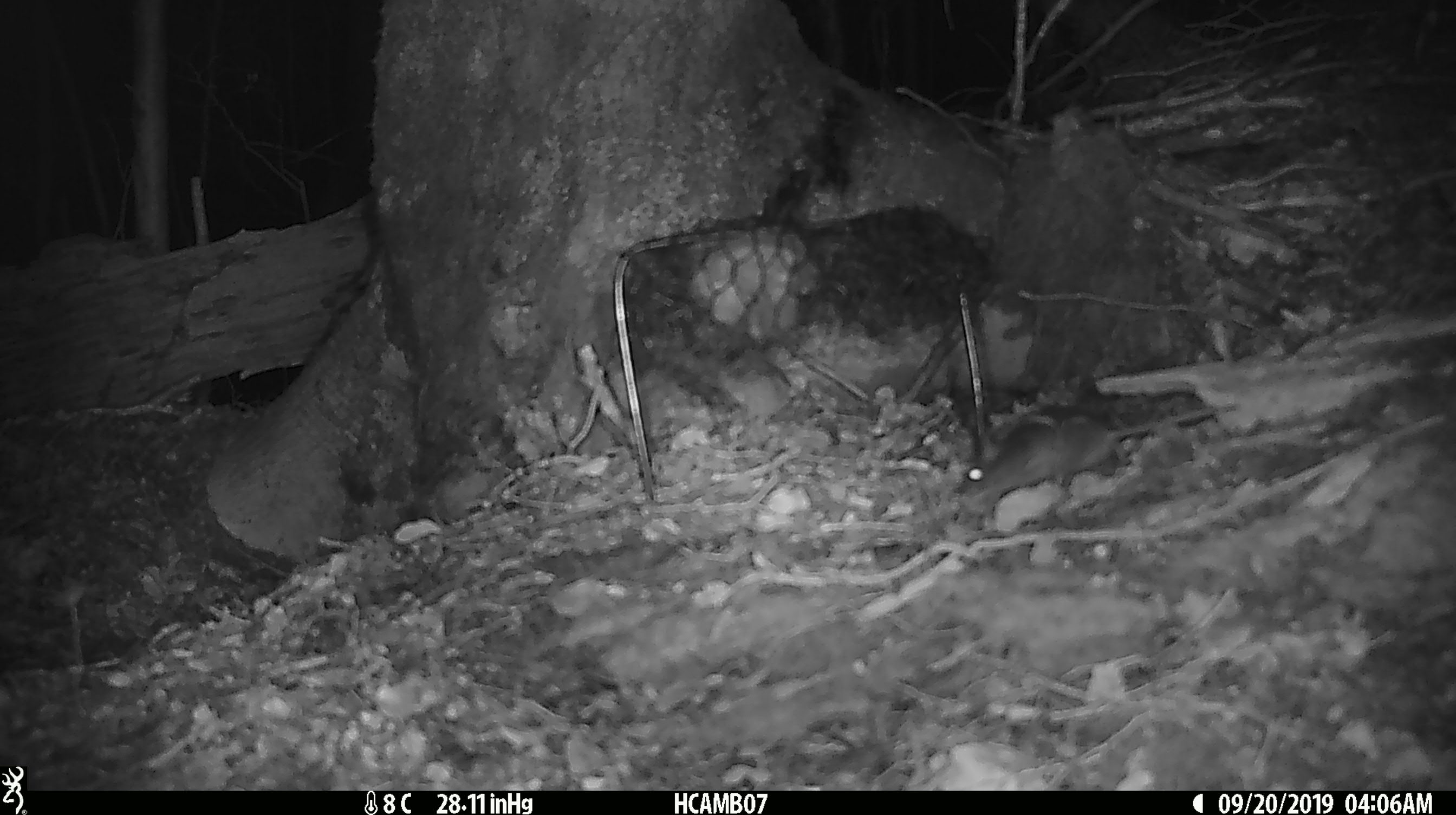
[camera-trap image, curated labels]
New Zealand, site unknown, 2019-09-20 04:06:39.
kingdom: Animalia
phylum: Chordata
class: Mammalia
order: Rodentia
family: Muridae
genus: Mus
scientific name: Mus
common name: mouse